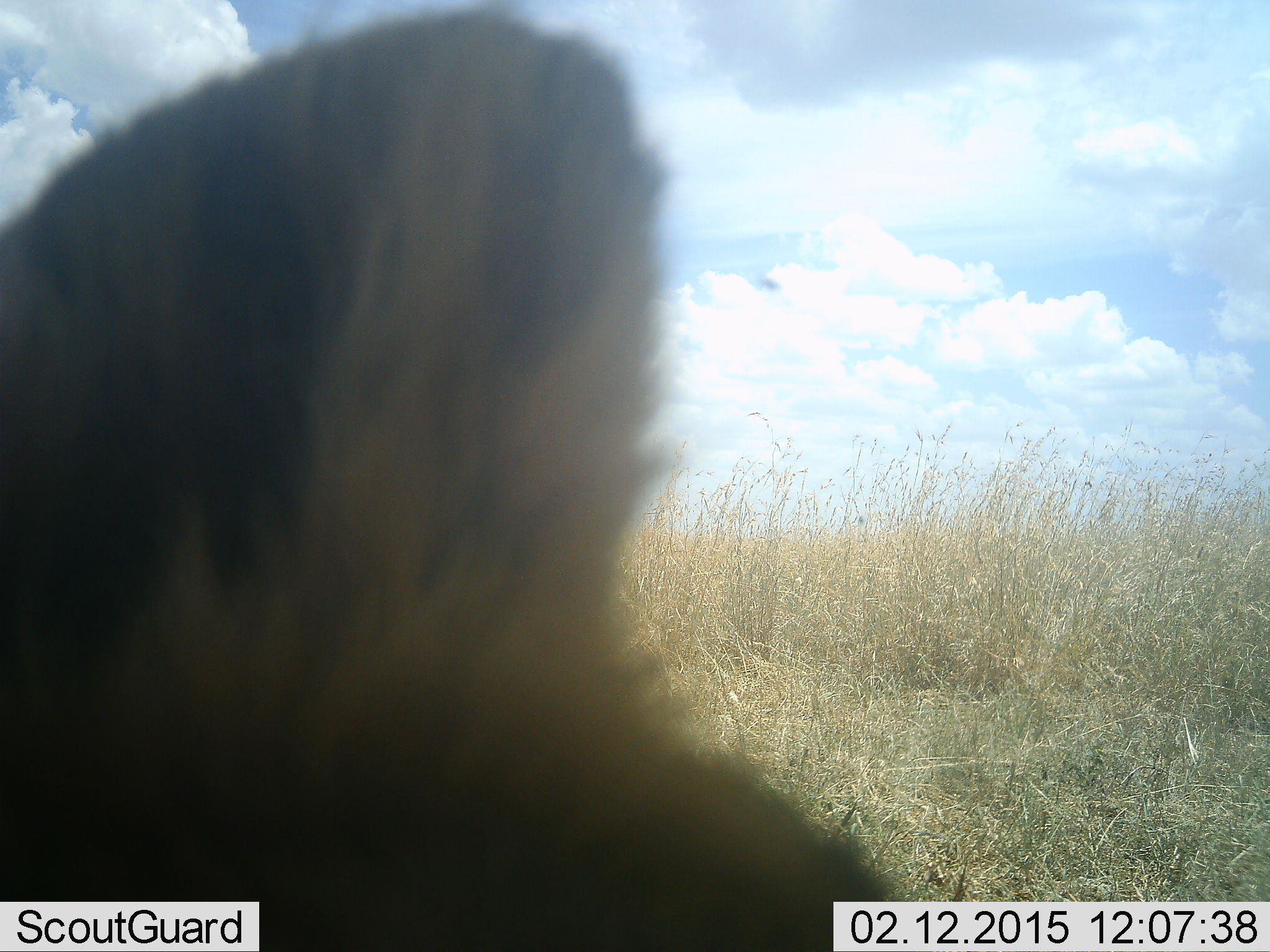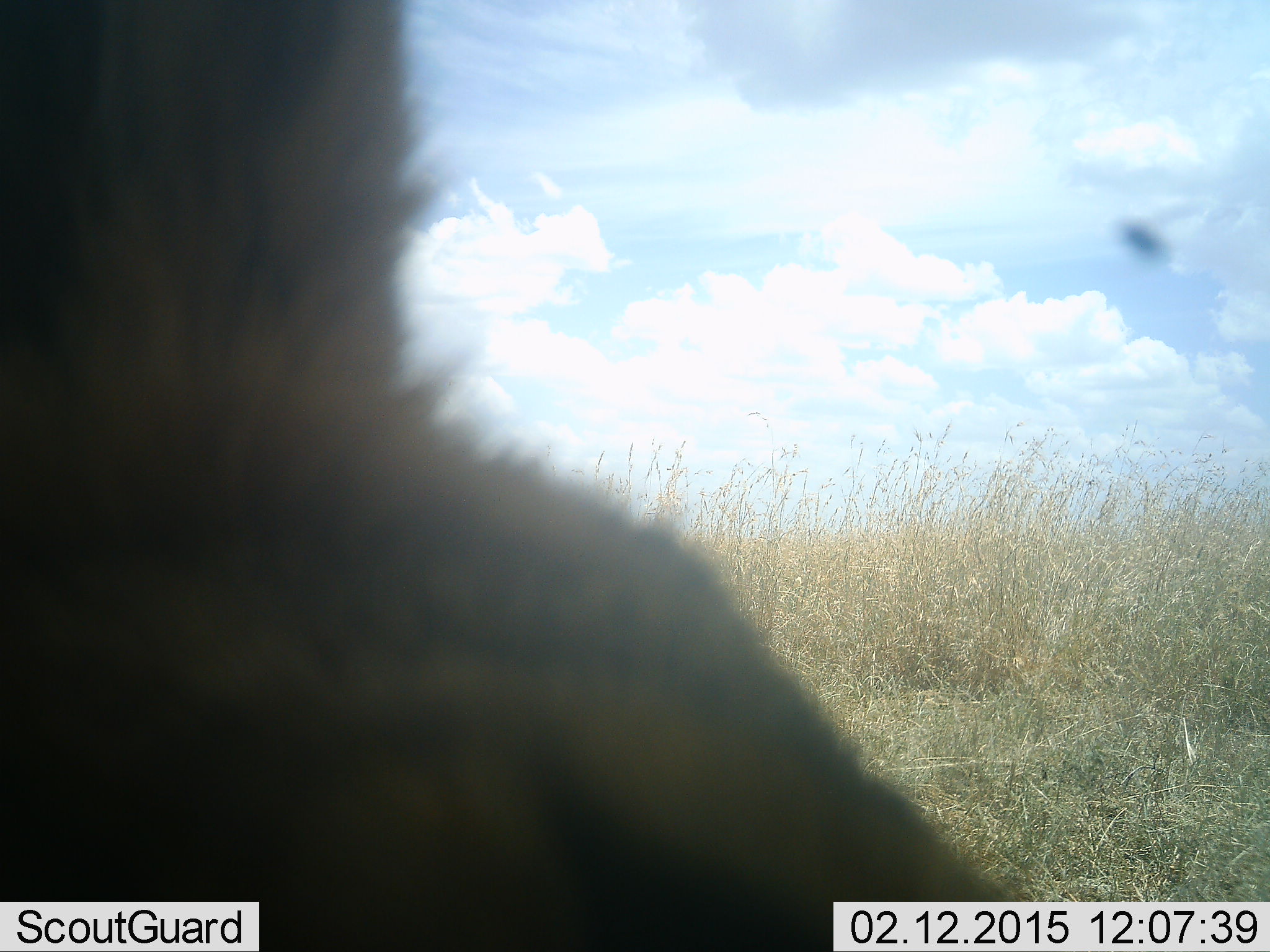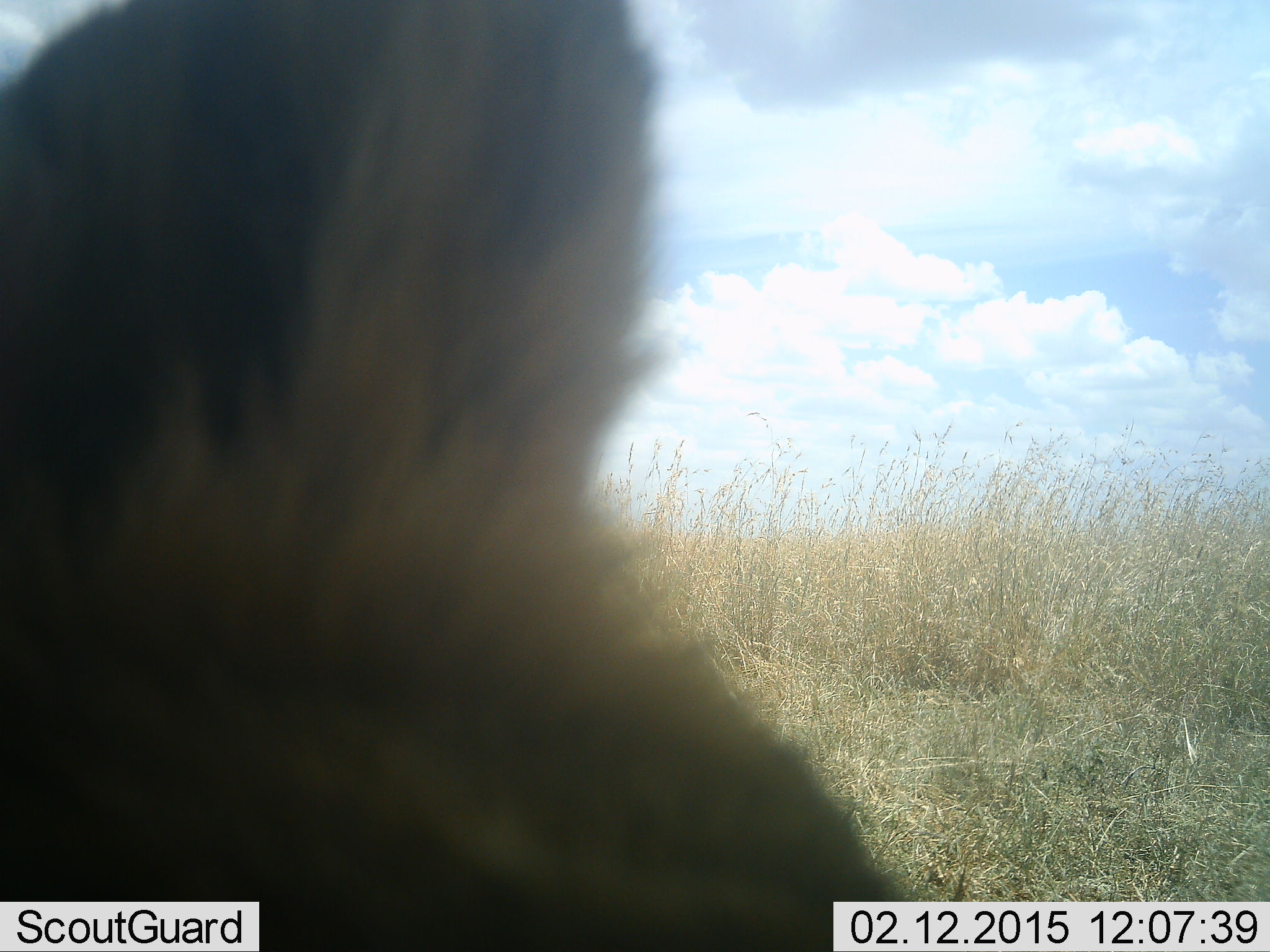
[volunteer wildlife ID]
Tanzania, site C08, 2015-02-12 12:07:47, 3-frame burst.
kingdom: Animalia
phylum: Chordata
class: Mammalia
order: Carnivora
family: Felidae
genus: Panthera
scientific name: Panthera leo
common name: lion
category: lionfemale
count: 1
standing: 20%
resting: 80%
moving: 0%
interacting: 0%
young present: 0%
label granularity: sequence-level